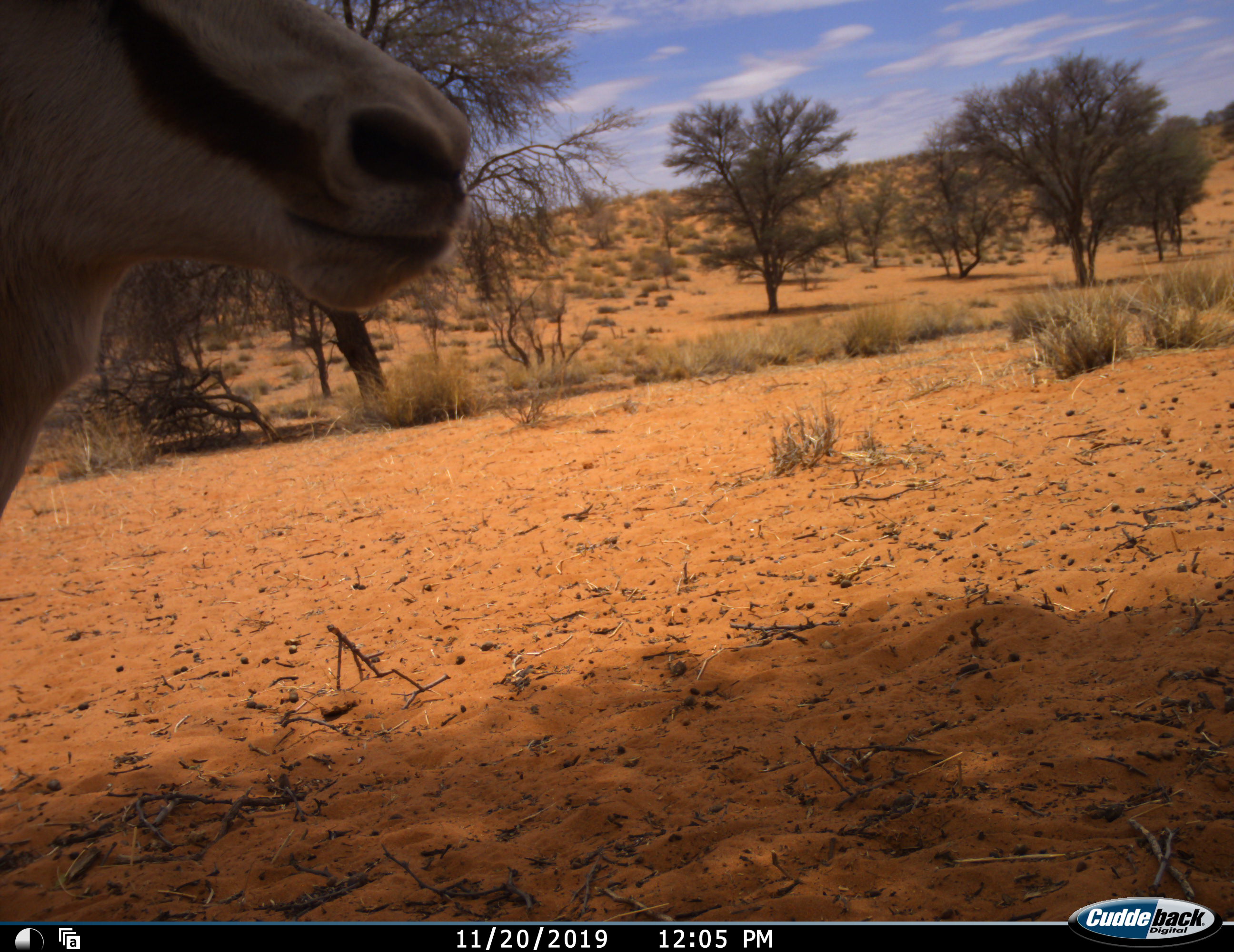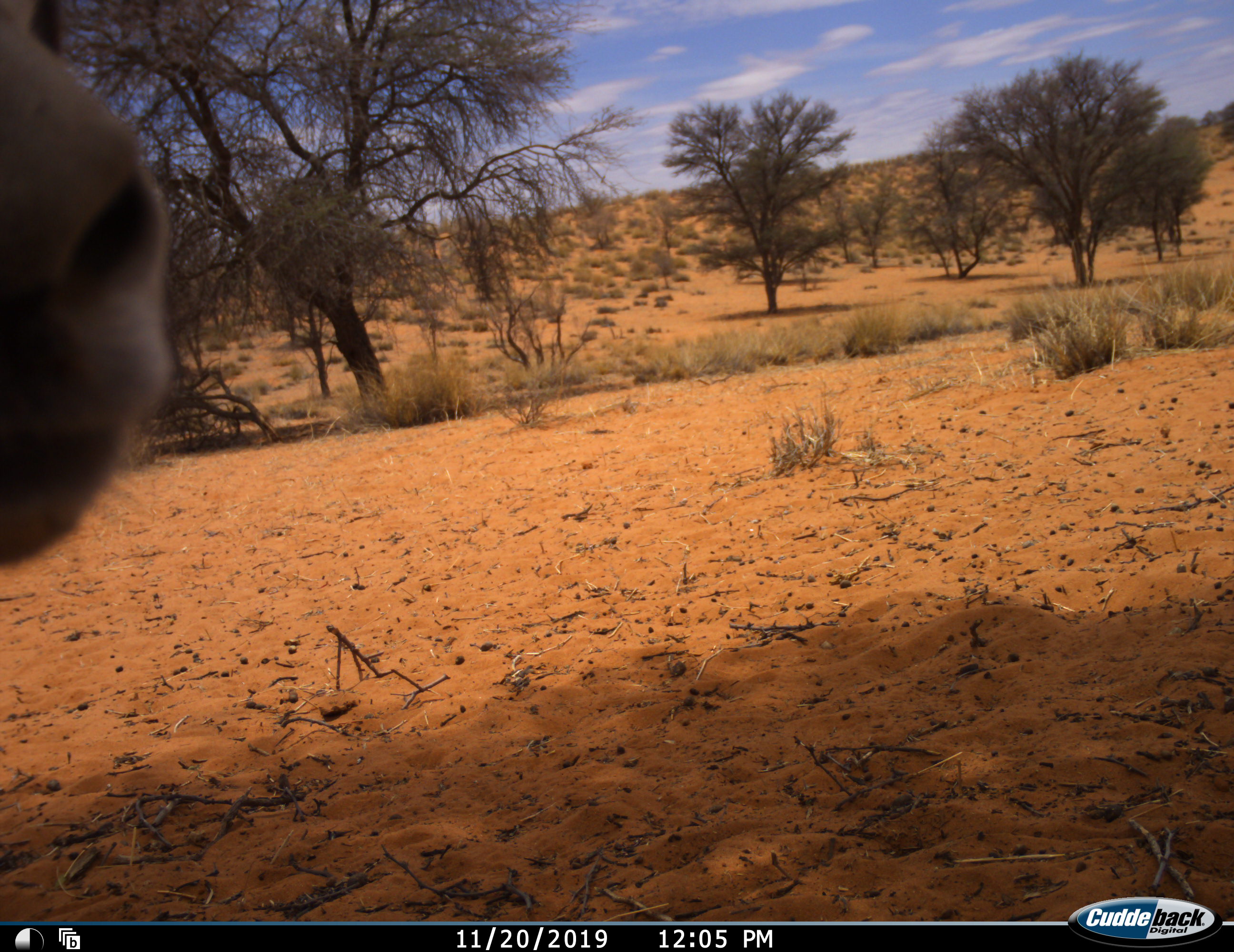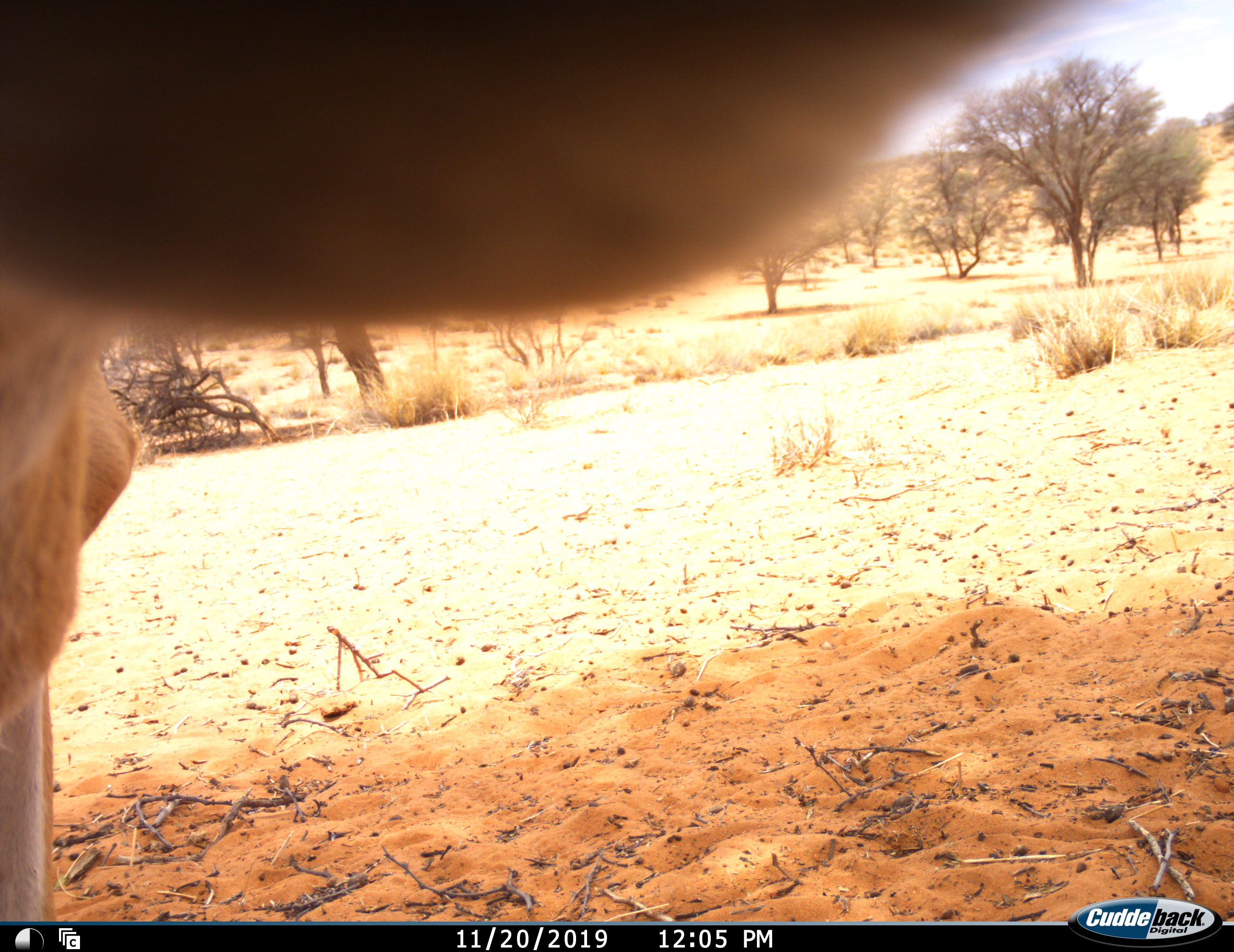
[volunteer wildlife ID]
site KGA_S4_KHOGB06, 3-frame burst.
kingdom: Animalia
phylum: Chordata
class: Mammalia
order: Artiodactyla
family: Bovidae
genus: Antidorcas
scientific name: Antidorcas marsupialis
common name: springbok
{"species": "springbok (Antidorcas marsupialis)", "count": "1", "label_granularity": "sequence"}